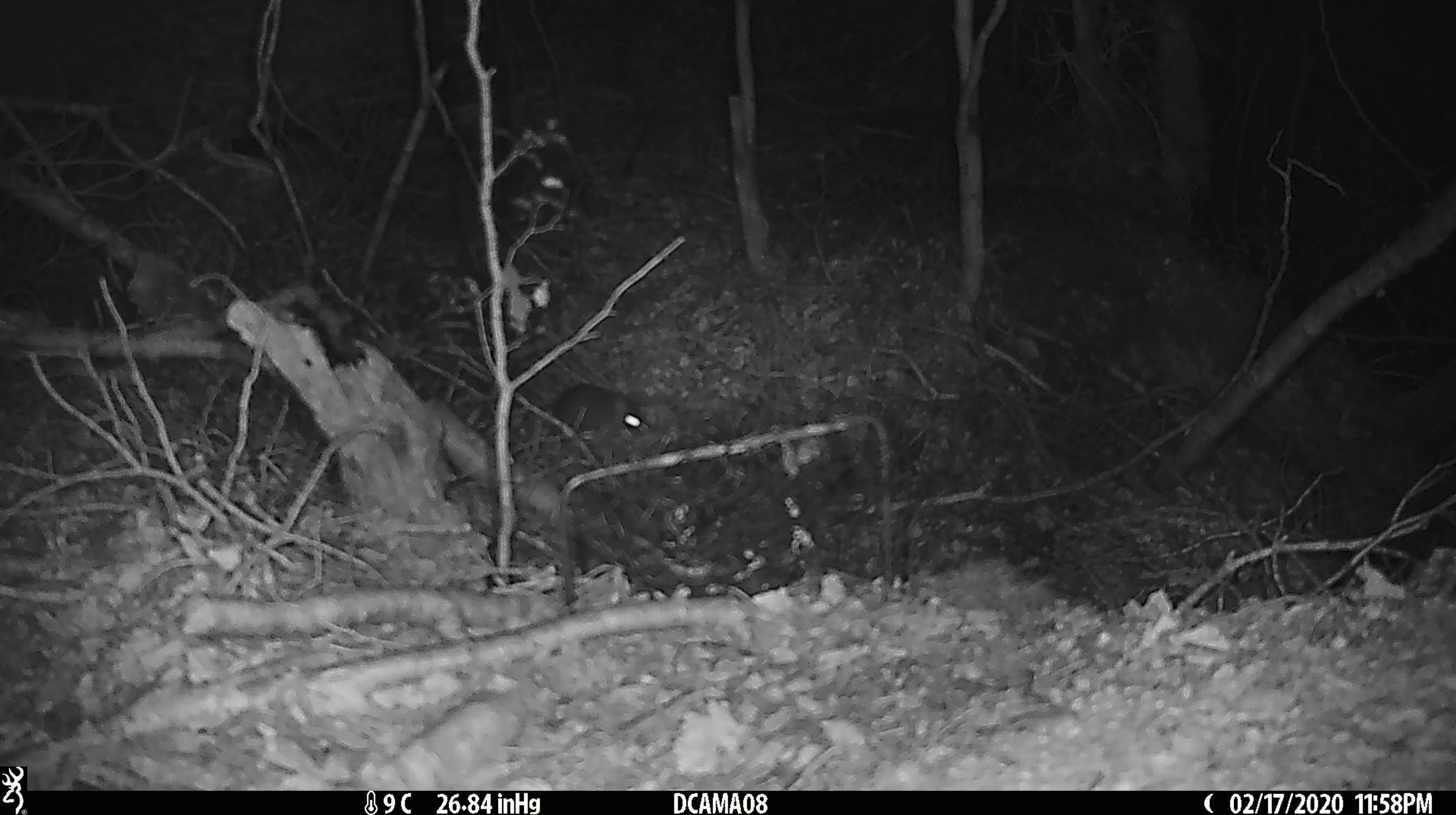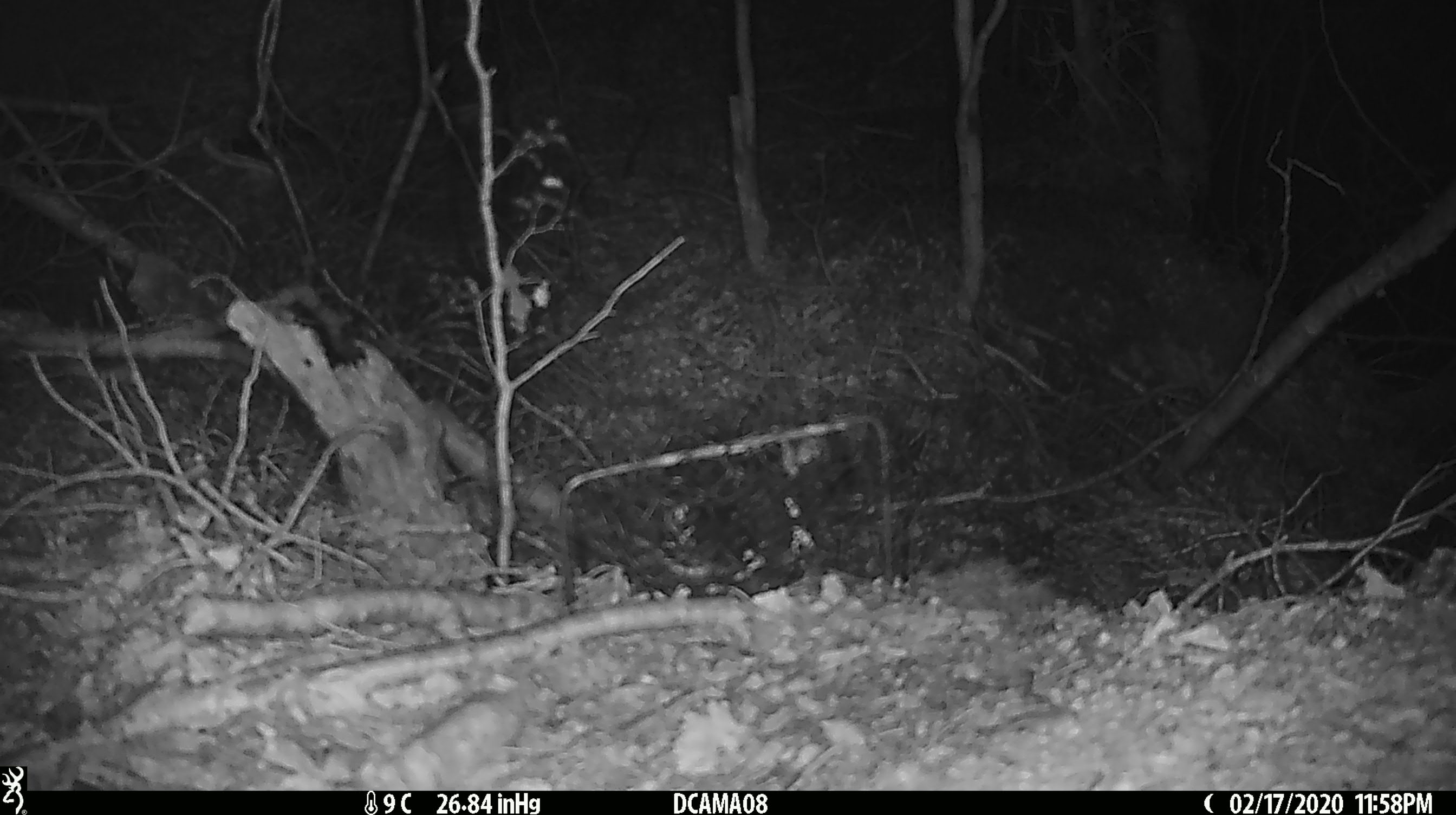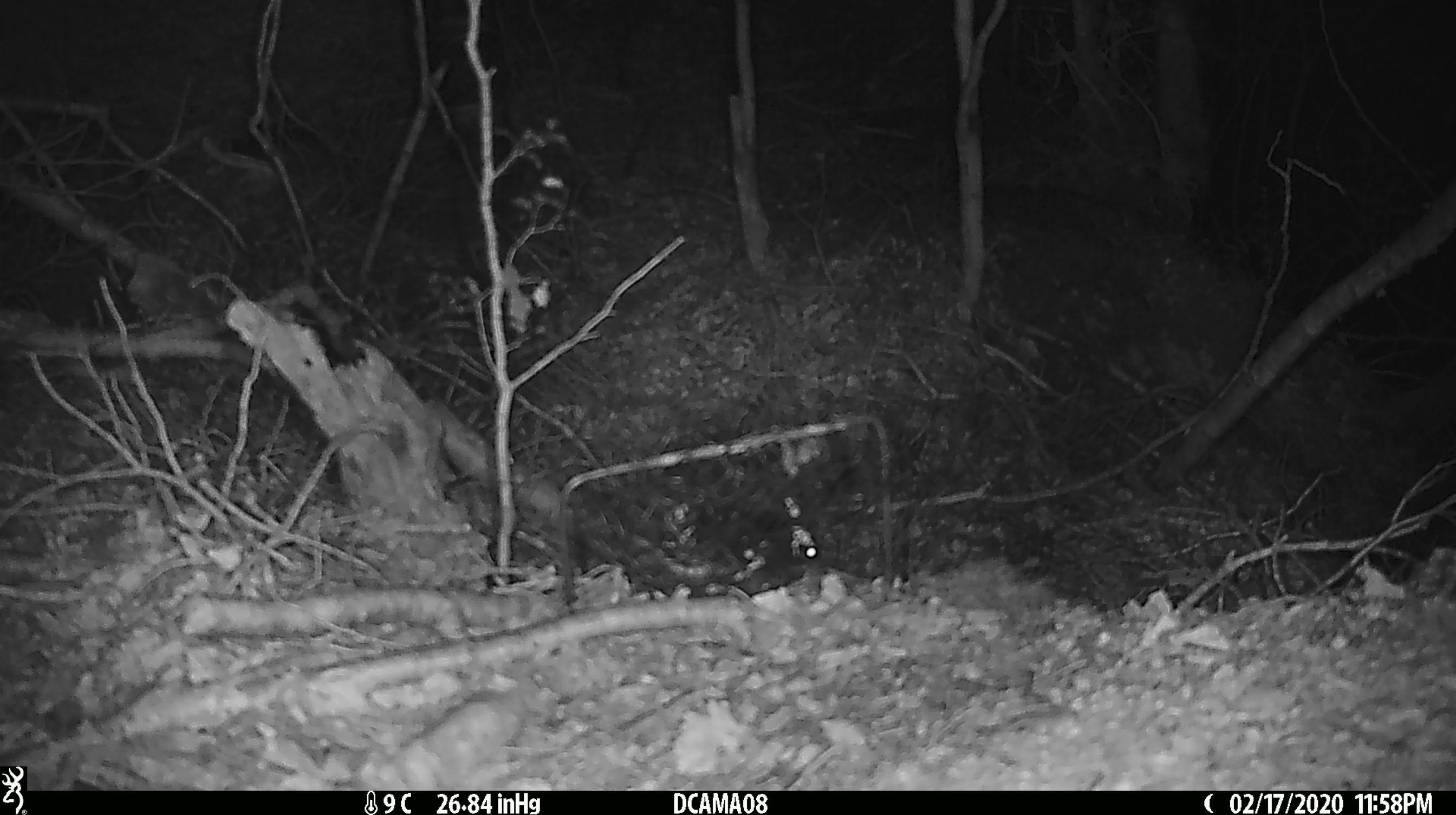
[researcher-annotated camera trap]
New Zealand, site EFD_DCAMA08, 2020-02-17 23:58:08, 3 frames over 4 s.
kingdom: Animalia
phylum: Chordata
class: Mammalia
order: Rodentia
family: Muridae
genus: Rattus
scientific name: Rattus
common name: rat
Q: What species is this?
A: Rat (Rattus).